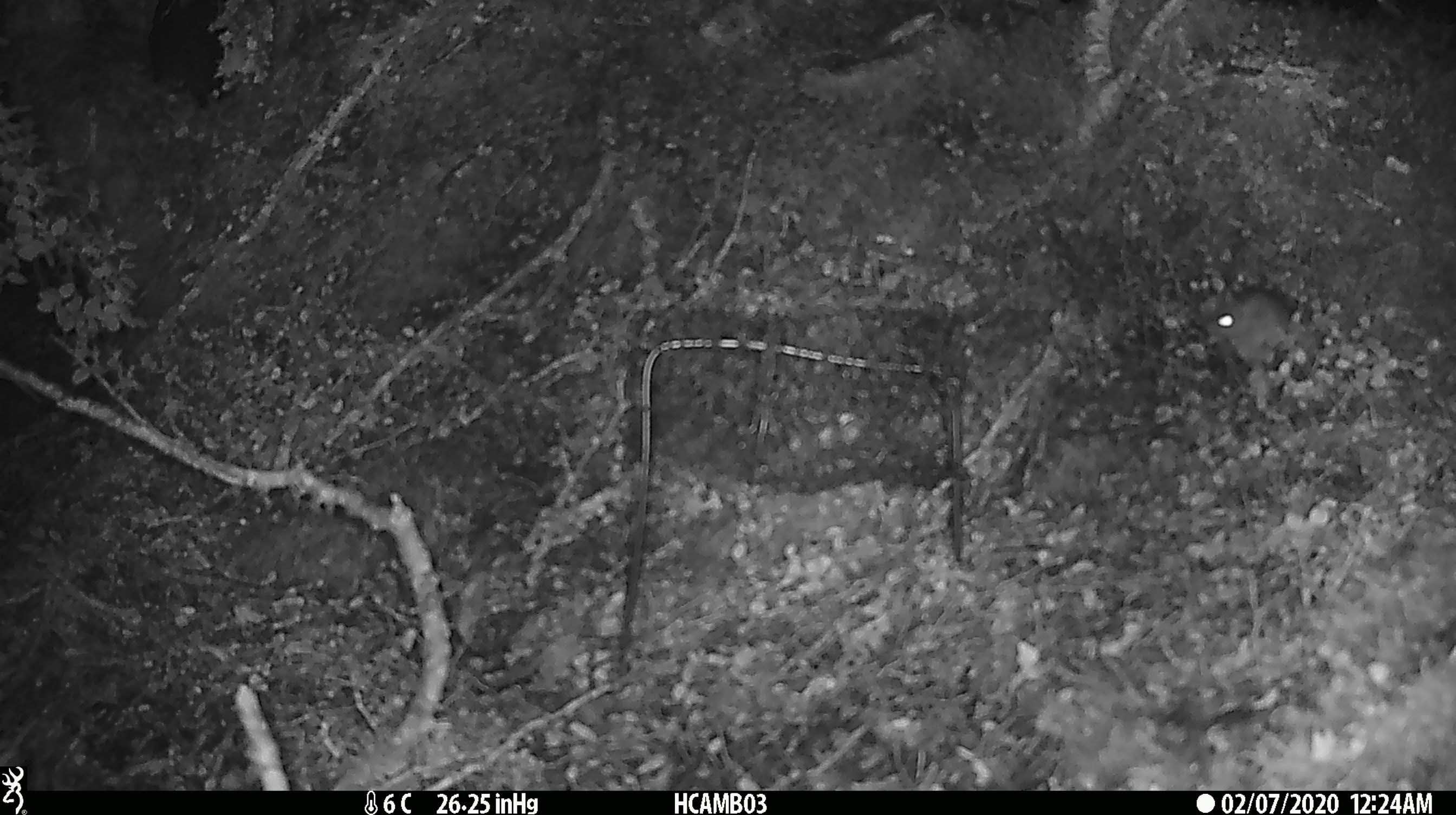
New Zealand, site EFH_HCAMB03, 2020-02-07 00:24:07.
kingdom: Animalia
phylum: Chordata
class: Mammalia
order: Rodentia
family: Muridae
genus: Mus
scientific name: Mus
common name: mouse